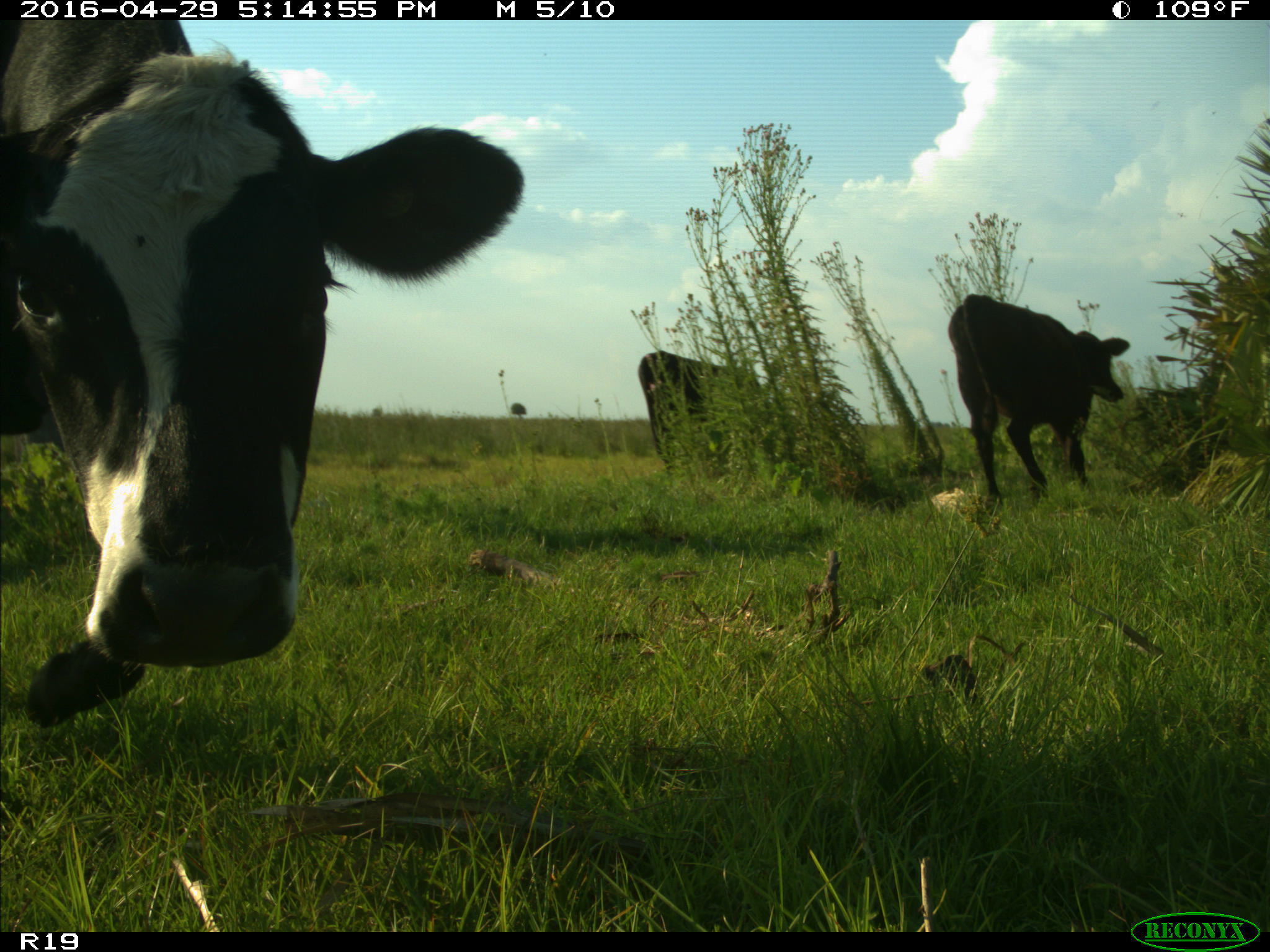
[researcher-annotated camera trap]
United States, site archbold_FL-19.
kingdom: Animalia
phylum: Chordata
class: Mammalia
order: Artiodactyla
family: Bovidae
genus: Bos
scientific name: Bos taurus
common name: domestic cow